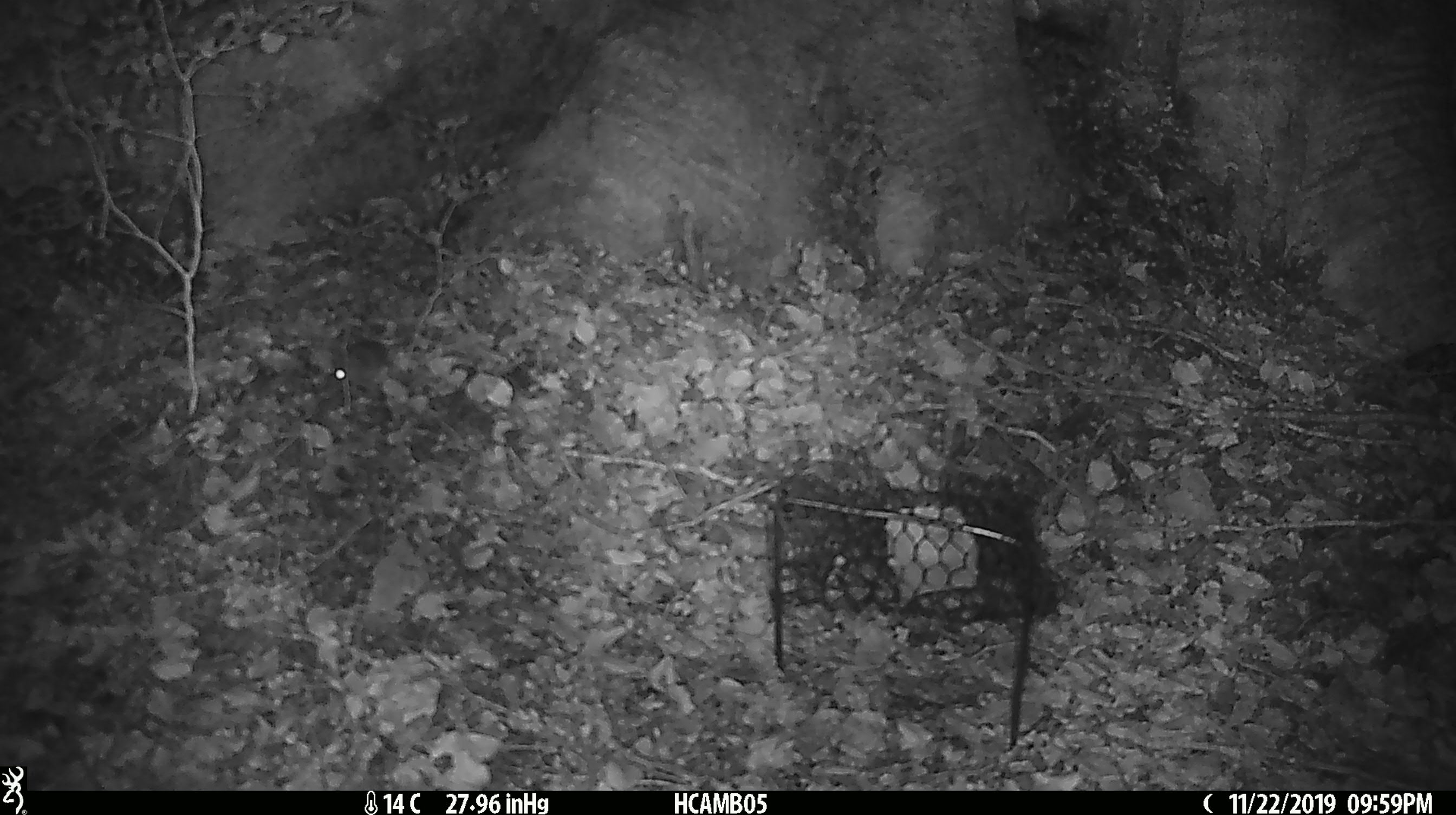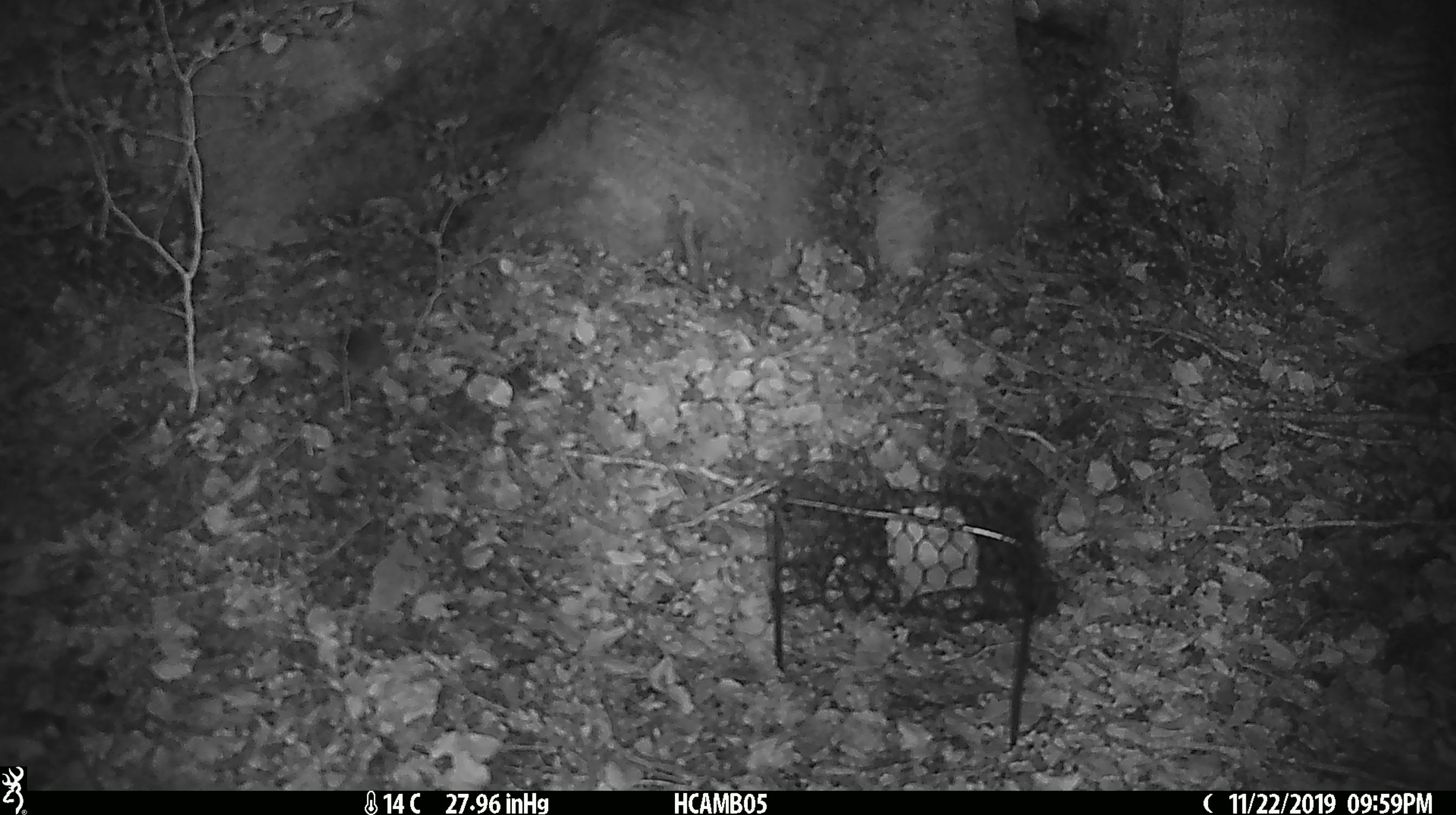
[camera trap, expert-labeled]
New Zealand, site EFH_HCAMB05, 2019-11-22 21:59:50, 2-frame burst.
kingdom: Animalia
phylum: Chordata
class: Mammalia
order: Rodentia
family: Muridae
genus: Mus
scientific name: Mus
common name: mouse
Mouse (Mus).